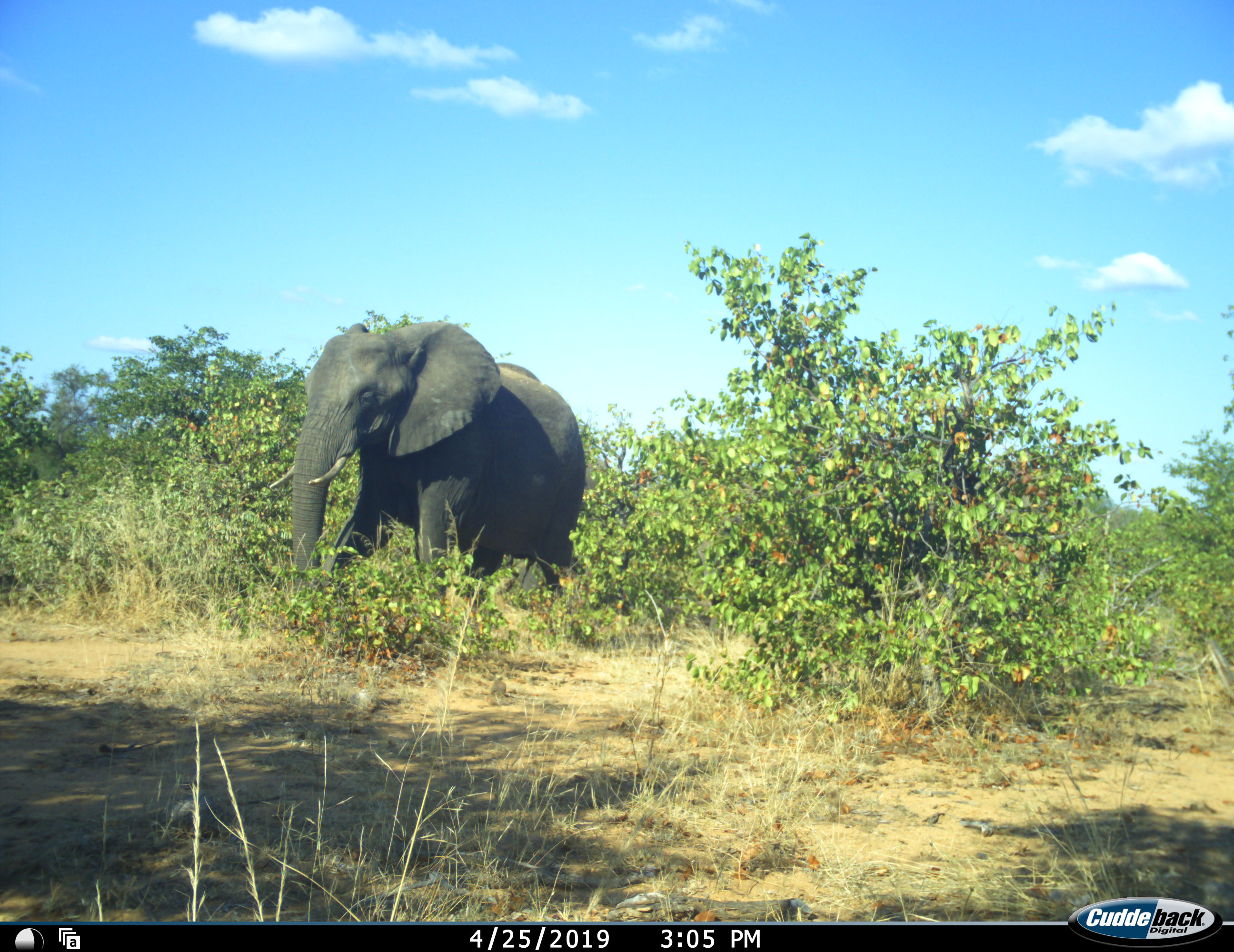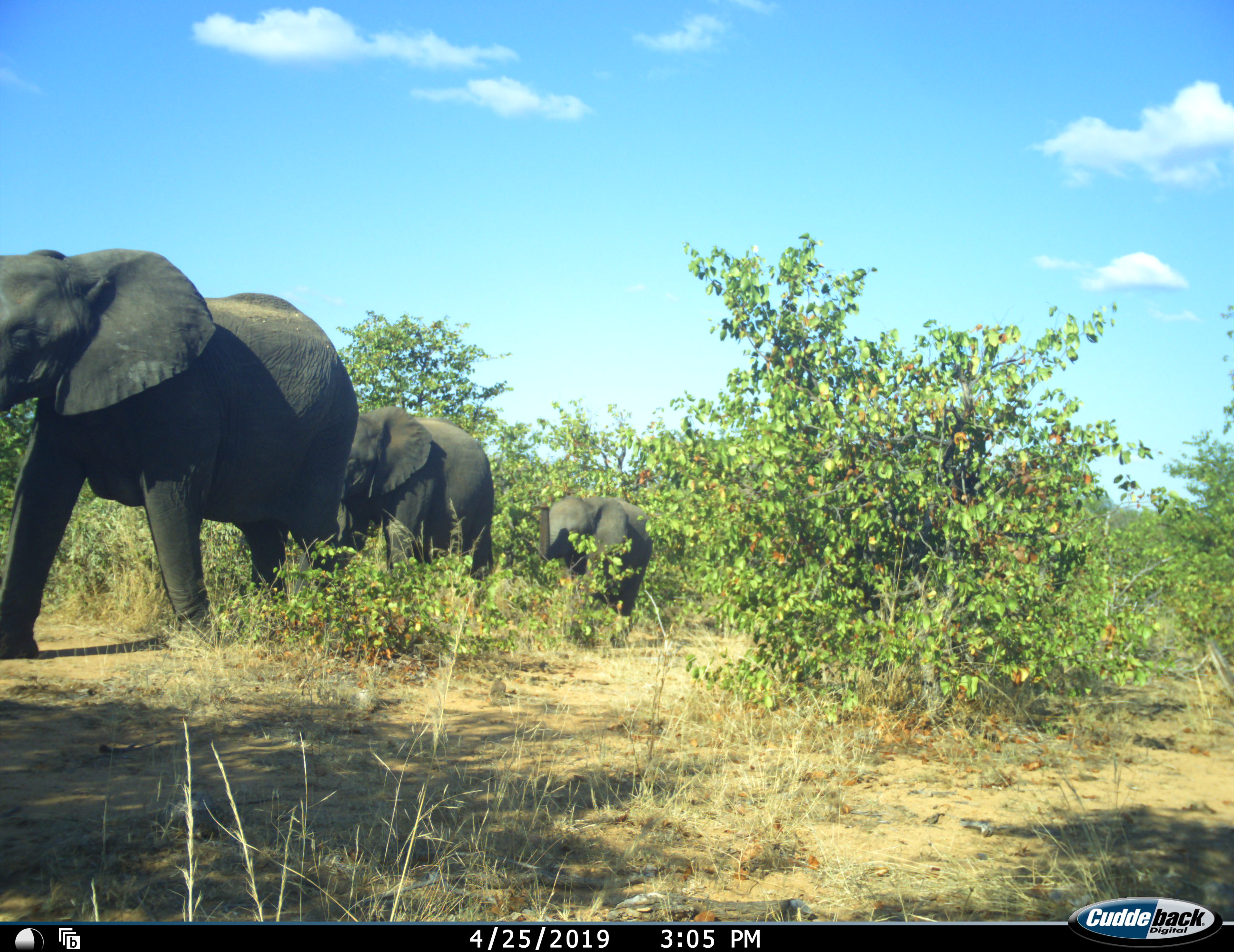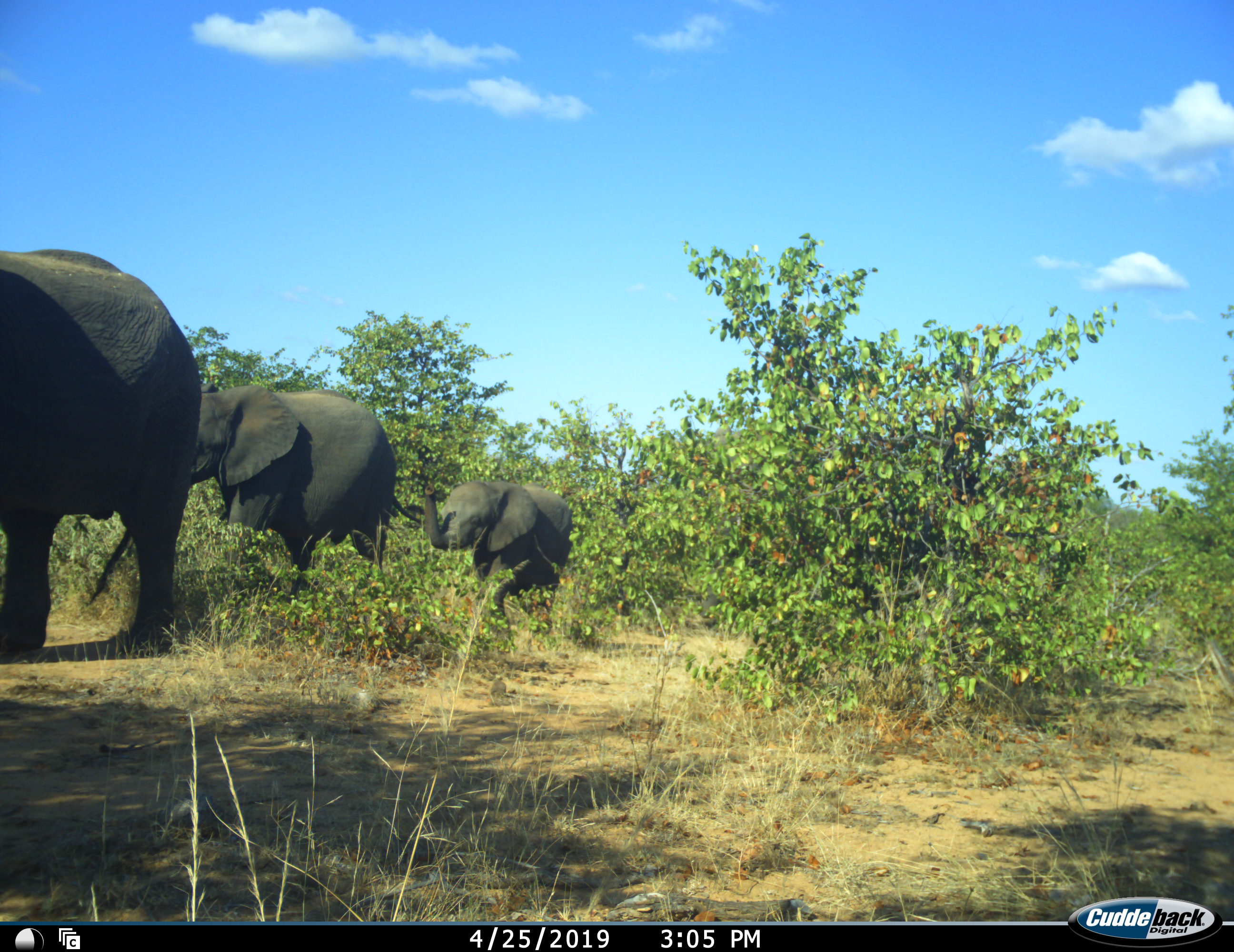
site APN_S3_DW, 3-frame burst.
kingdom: Animalia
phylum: Chordata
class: Mammalia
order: Proboscidea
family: Elephantidae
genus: Loxodonta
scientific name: Loxodonta africana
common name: african bush elephant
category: elephant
Elephant (african bush elephant) (Loxodonta africana), count 3. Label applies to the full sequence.